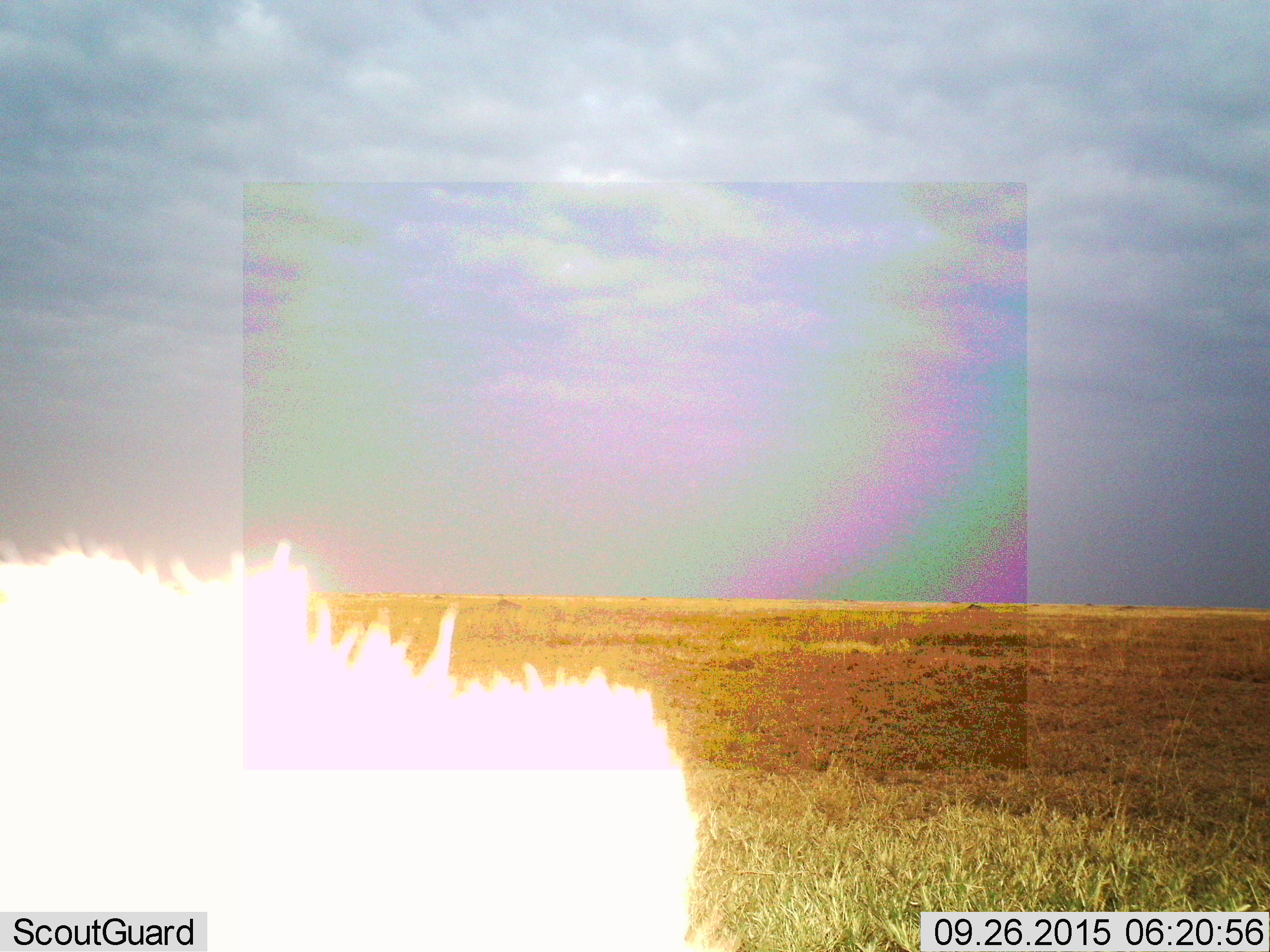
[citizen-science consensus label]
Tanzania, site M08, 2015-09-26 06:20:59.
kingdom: Animalia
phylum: Chordata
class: Mammalia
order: Carnivora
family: Hyaenidae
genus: Crocuta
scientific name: Crocuta crocuta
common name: spotted hyena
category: hyenaspotted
Hyenaspotted (spotted hyena) (Crocuta crocuta), count 1. Behavior (volunteer vote fractions): standing 100%, resting 0%, moving 0%, interacting 0%. Young present (vote fraction): 0%. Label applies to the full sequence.